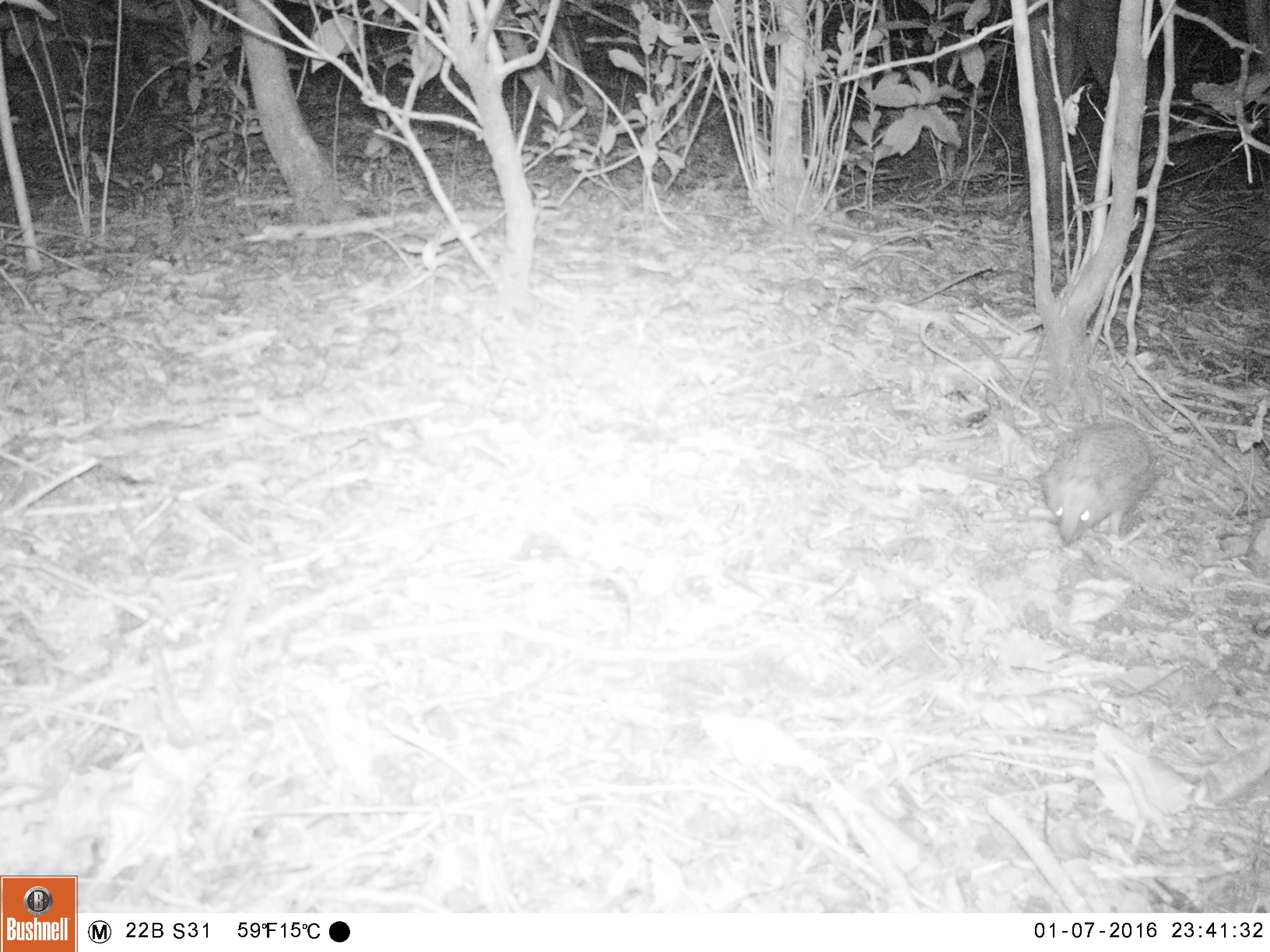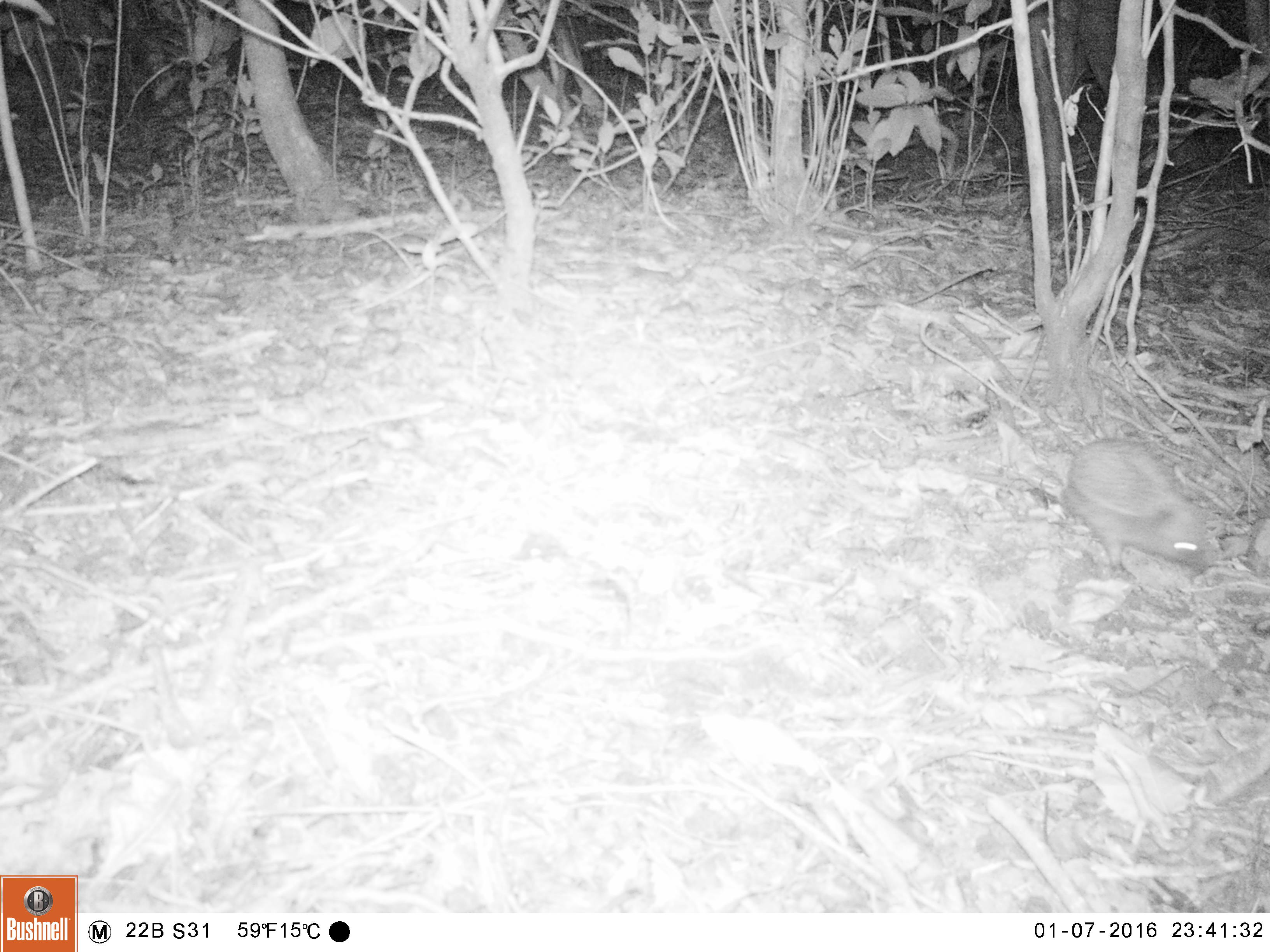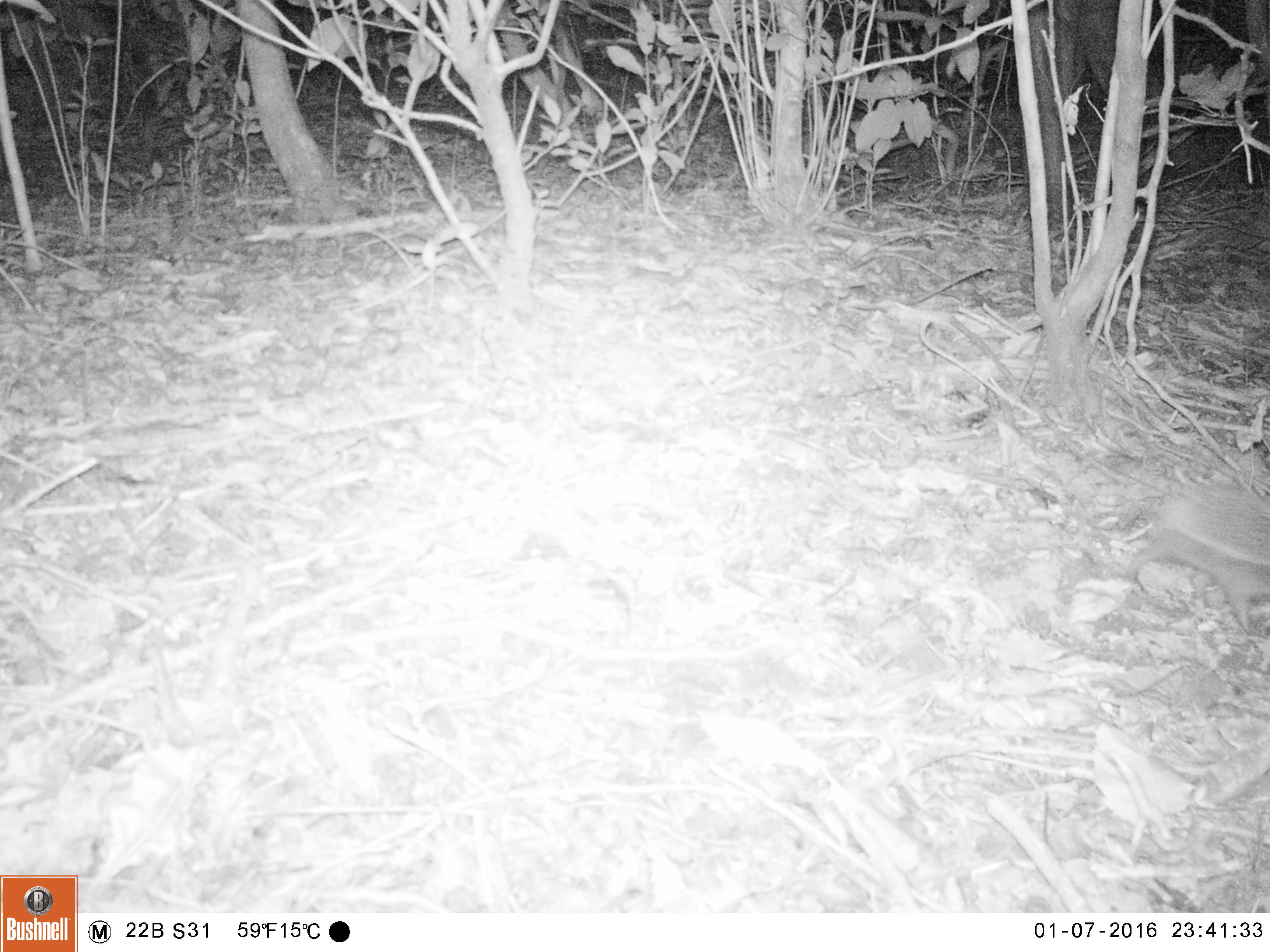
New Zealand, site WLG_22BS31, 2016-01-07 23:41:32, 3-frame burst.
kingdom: Animalia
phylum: Chordata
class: Mammalia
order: Eulipotyphla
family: Erinaceidae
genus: Erinaceus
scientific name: Erinaceus europaeus europaeus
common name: european hedgehog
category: hedgehog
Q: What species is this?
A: Hedgehog (european hedgehog) (Erinaceus europaeus europaeus).